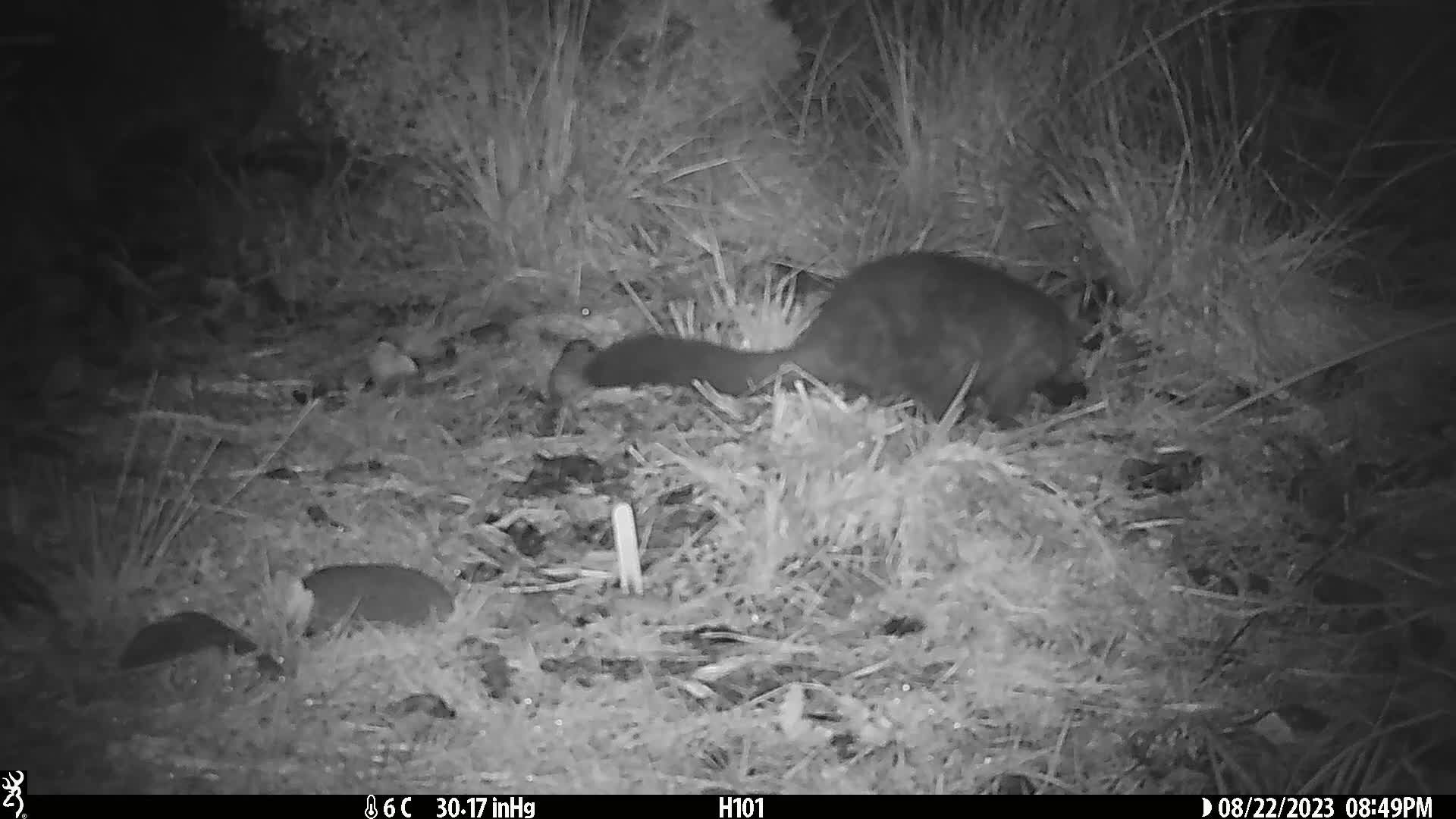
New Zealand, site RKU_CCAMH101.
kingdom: Animalia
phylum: Chordata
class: Mammalia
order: Diprotodontia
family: Phalangeridae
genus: Trichosurus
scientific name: Trichosurus vulpecula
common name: common brushtail possum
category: possum